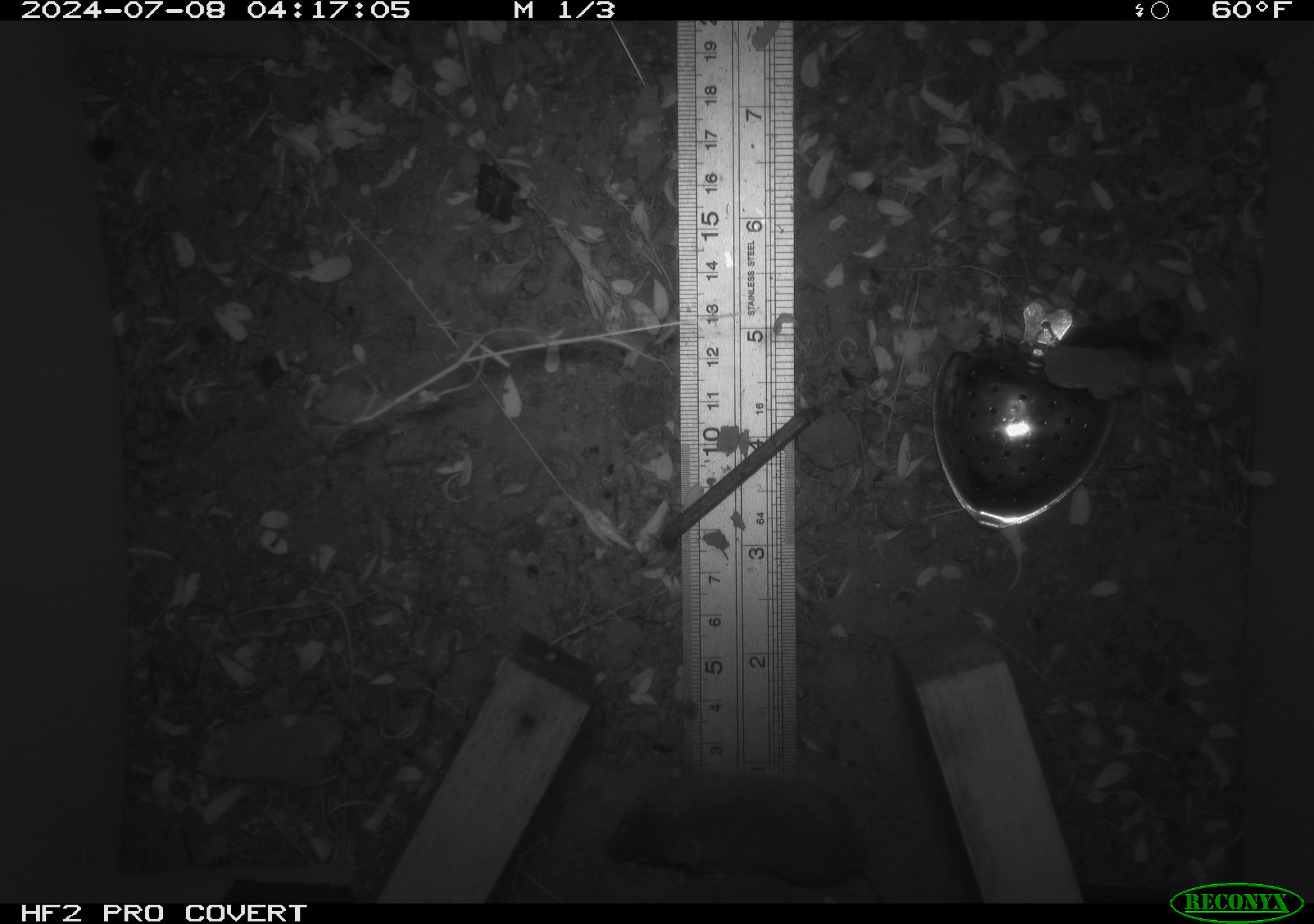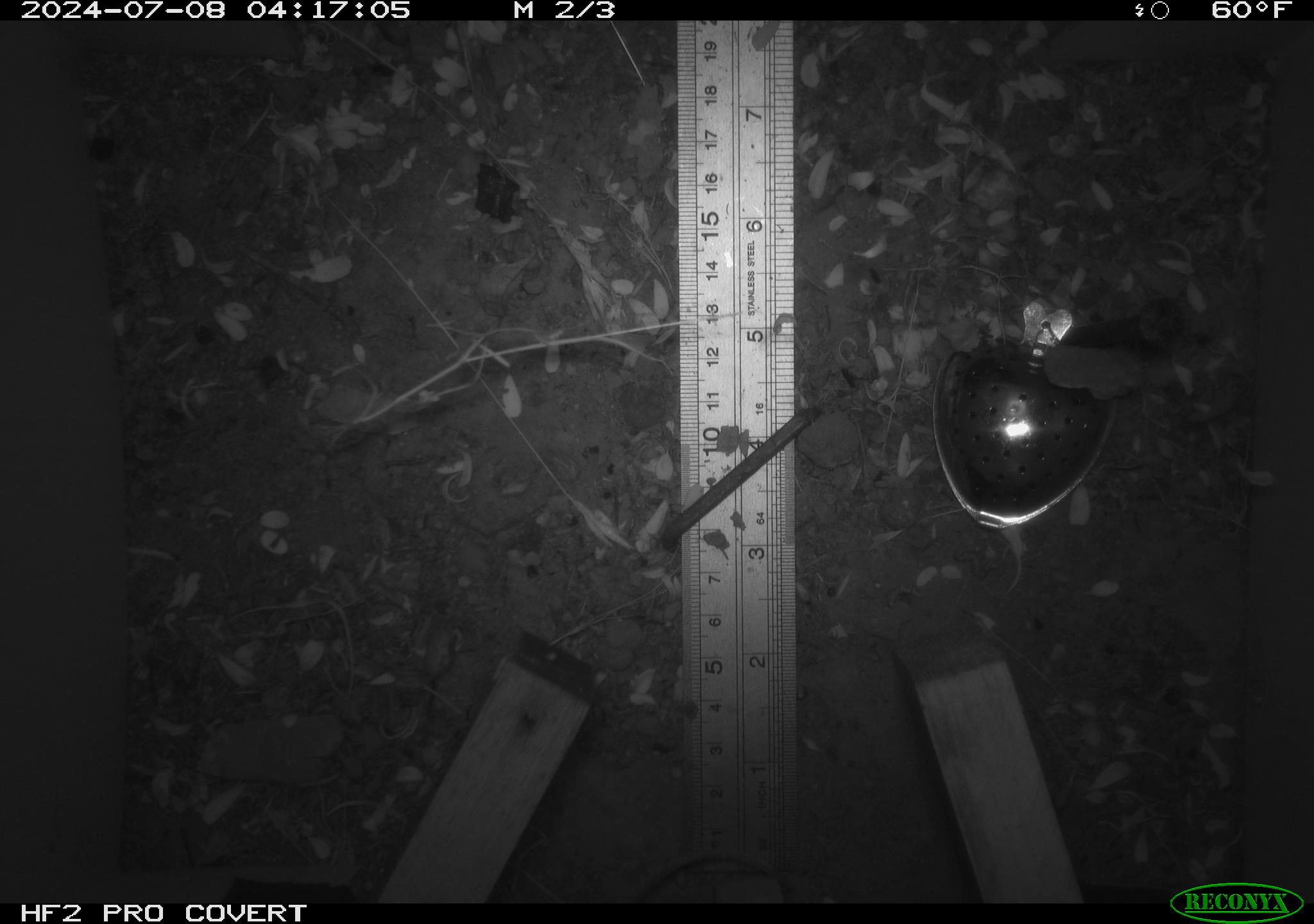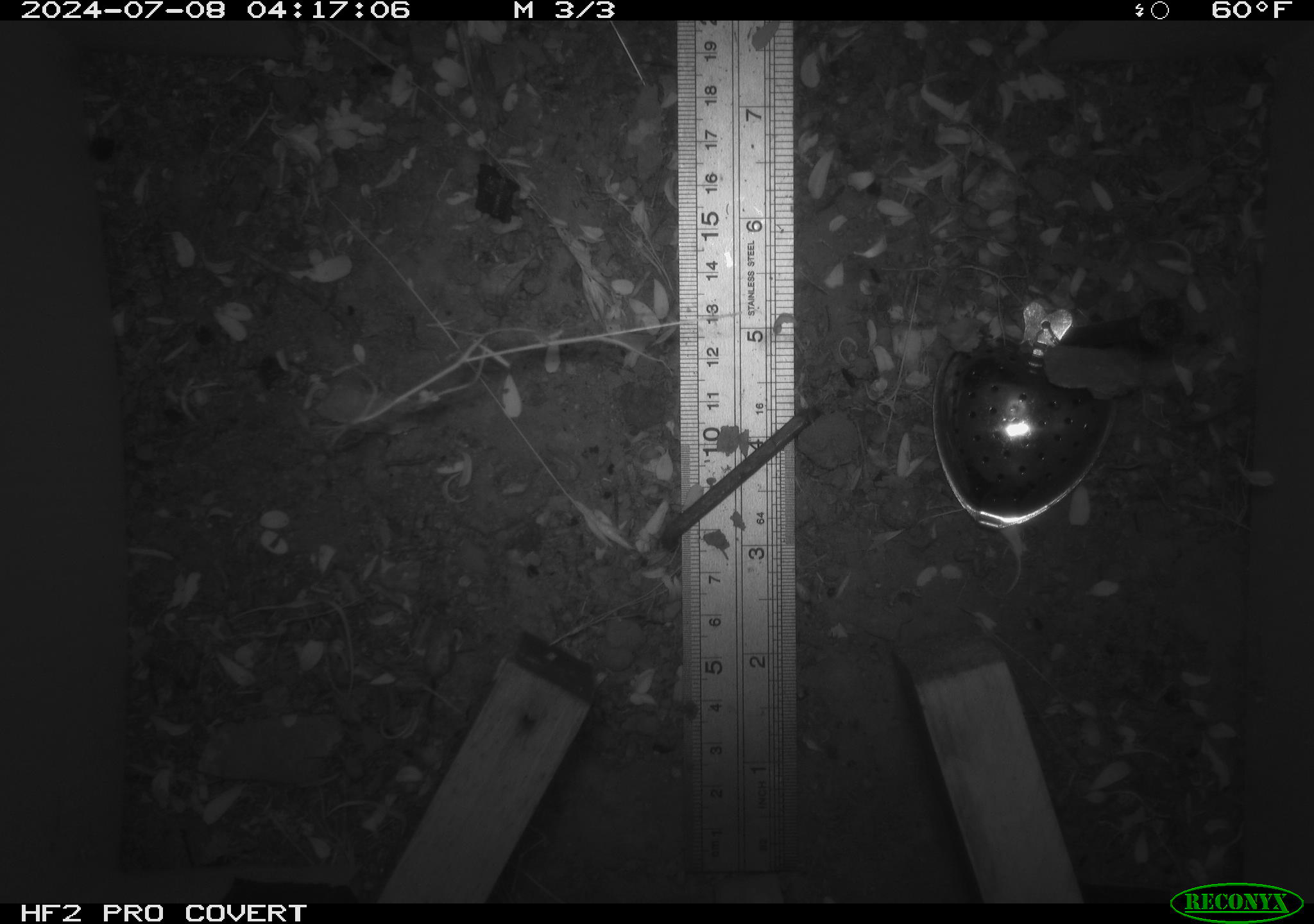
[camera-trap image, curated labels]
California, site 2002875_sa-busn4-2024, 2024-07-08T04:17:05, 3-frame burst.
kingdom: Animalia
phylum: Chordata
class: Mammalia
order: Rodentia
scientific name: Rodentia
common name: rodent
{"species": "rodent (Rodentia)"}